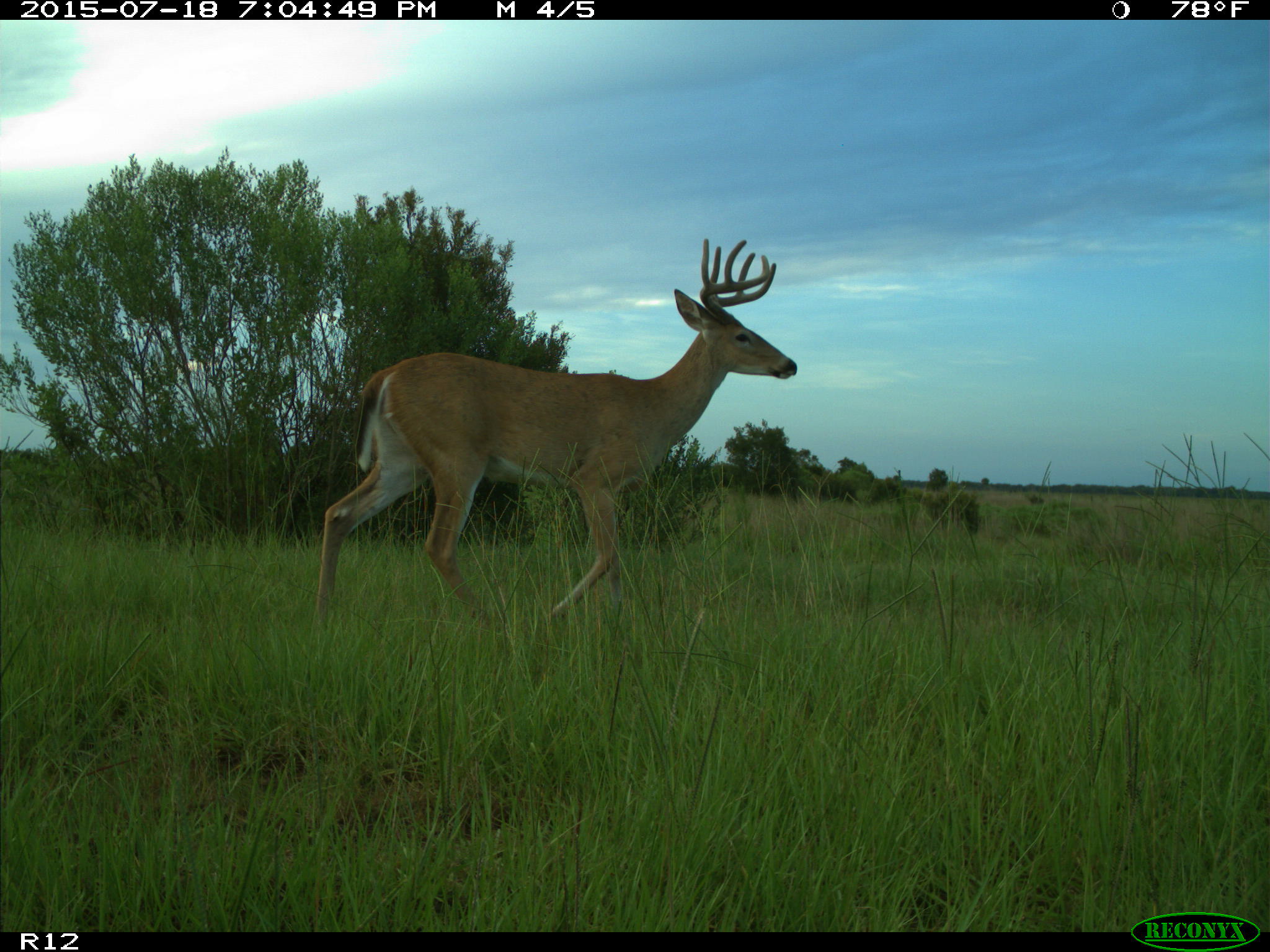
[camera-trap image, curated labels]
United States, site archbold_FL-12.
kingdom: Animalia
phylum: Chordata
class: Mammalia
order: Artiodactyla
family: Cervidae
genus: Odocoileus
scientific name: Odocoileus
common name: deer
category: unidentified deer